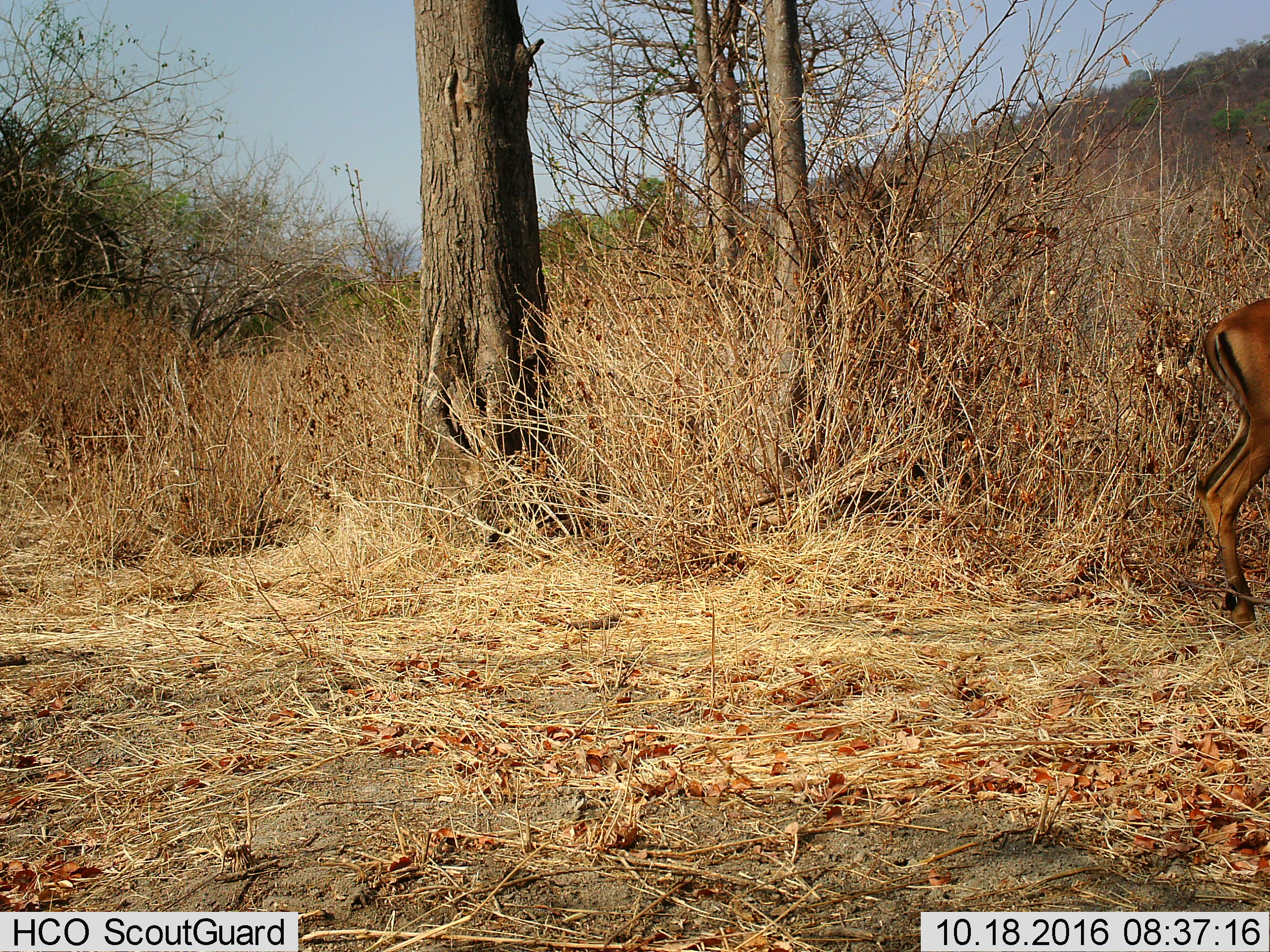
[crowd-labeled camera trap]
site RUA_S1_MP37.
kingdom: Animalia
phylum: Chordata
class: Mammalia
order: Artiodactyla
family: Bovidae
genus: Aepyceros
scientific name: Aepyceros melampus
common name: impala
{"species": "impala (Aepyceros melampus)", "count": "1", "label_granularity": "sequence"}